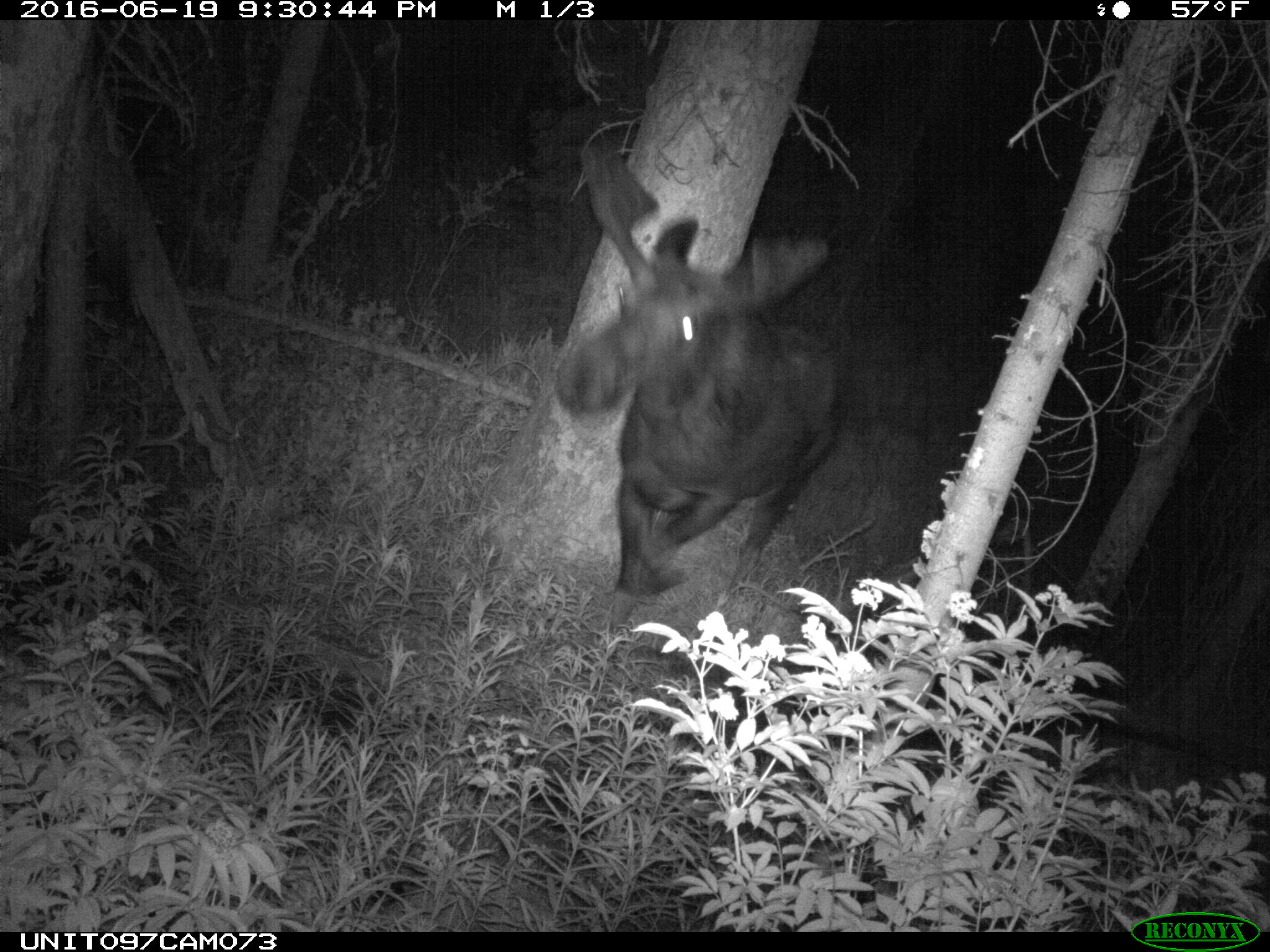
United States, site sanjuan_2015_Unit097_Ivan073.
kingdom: Animalia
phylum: Chordata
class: Mammalia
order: Artiodactyla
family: Cervidae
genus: Alces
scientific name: Alces alces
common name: moose